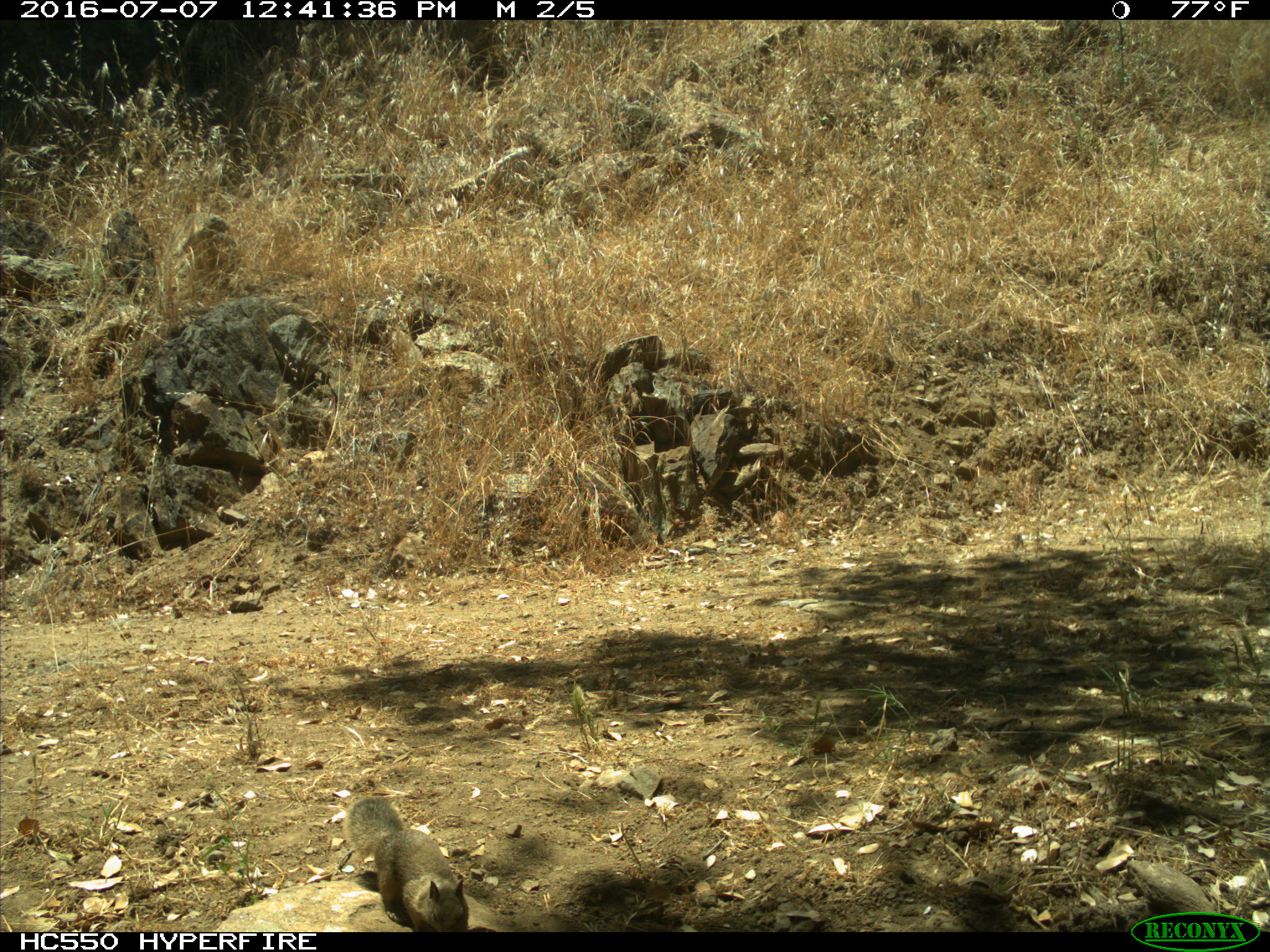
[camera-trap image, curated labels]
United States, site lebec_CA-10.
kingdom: Animalia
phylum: Chordata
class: Mammalia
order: Rodentia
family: Sciuridae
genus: Otospermophilus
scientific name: Otospermophilus beecheyi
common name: california ground squirrel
Otospermophilus beecheyi (california ground squirrel).